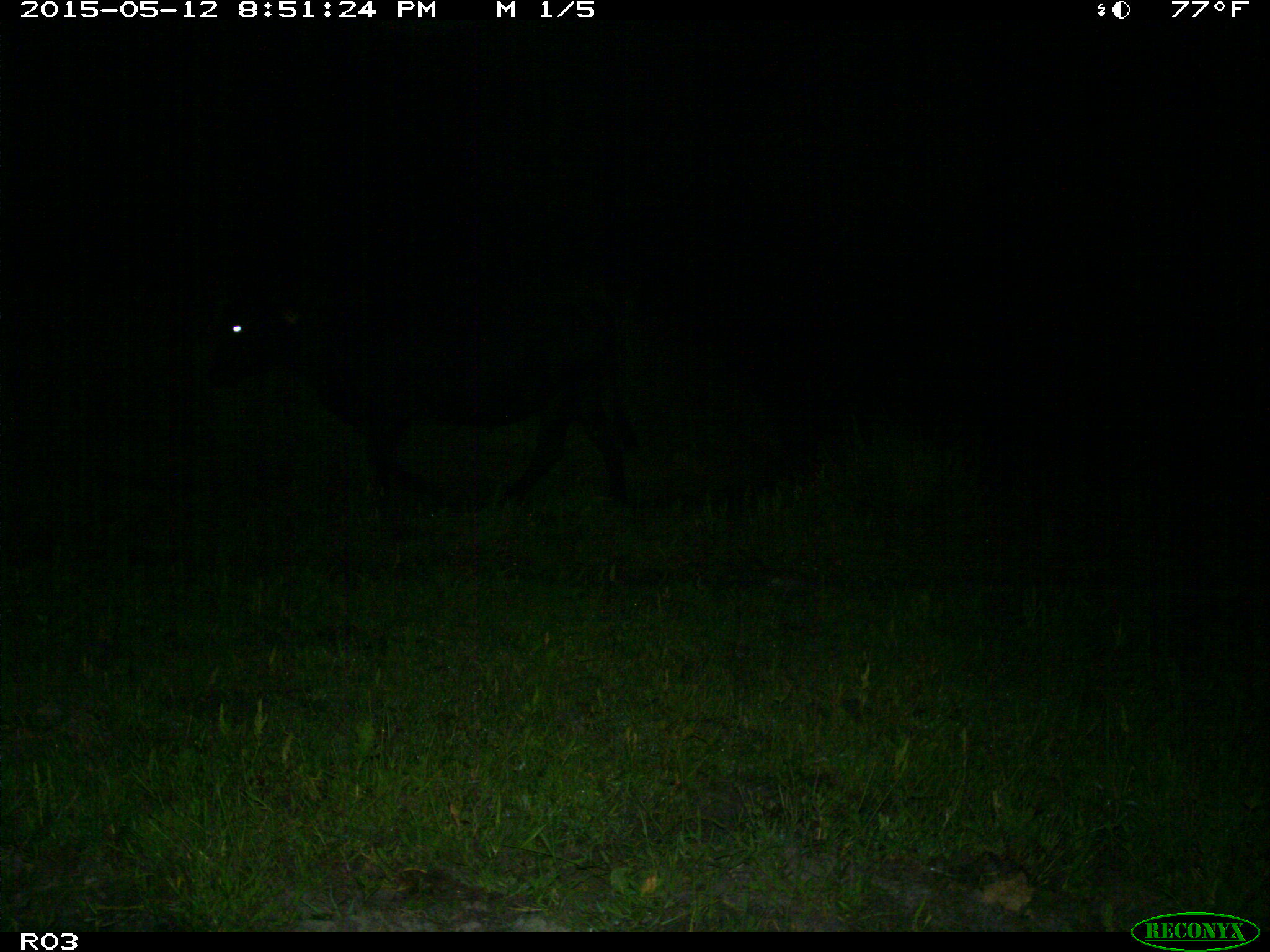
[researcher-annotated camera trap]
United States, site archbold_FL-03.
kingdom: Animalia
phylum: Chordata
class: Mammalia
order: Artiodactyla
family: Bovidae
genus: Bos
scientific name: Bos taurus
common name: domestic cow